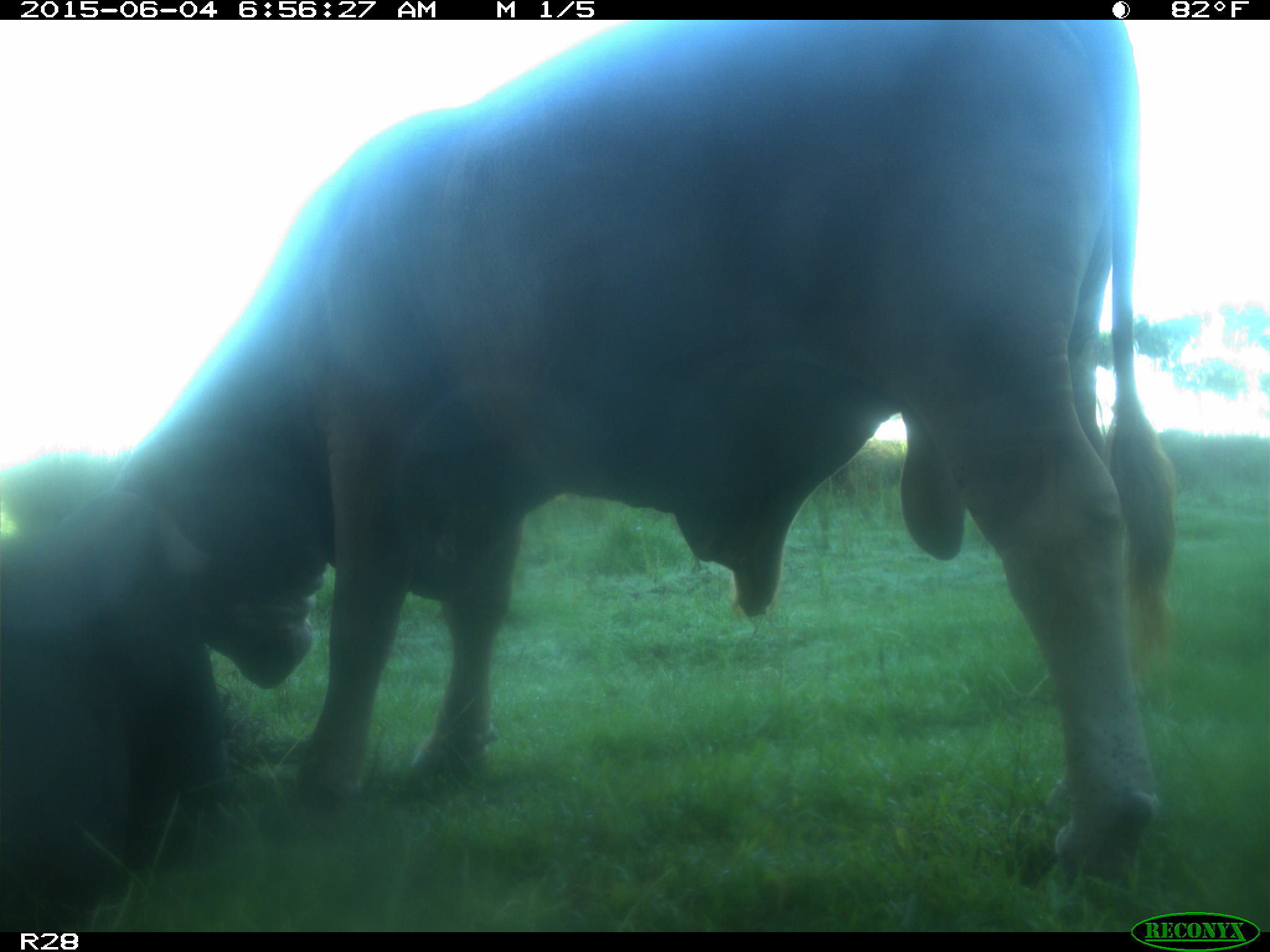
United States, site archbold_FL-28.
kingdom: Animalia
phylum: Chordata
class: Mammalia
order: Artiodactyla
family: Bovidae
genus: Bos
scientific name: Bos taurus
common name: domestic cow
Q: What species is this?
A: Bos taurus (domestic cow).